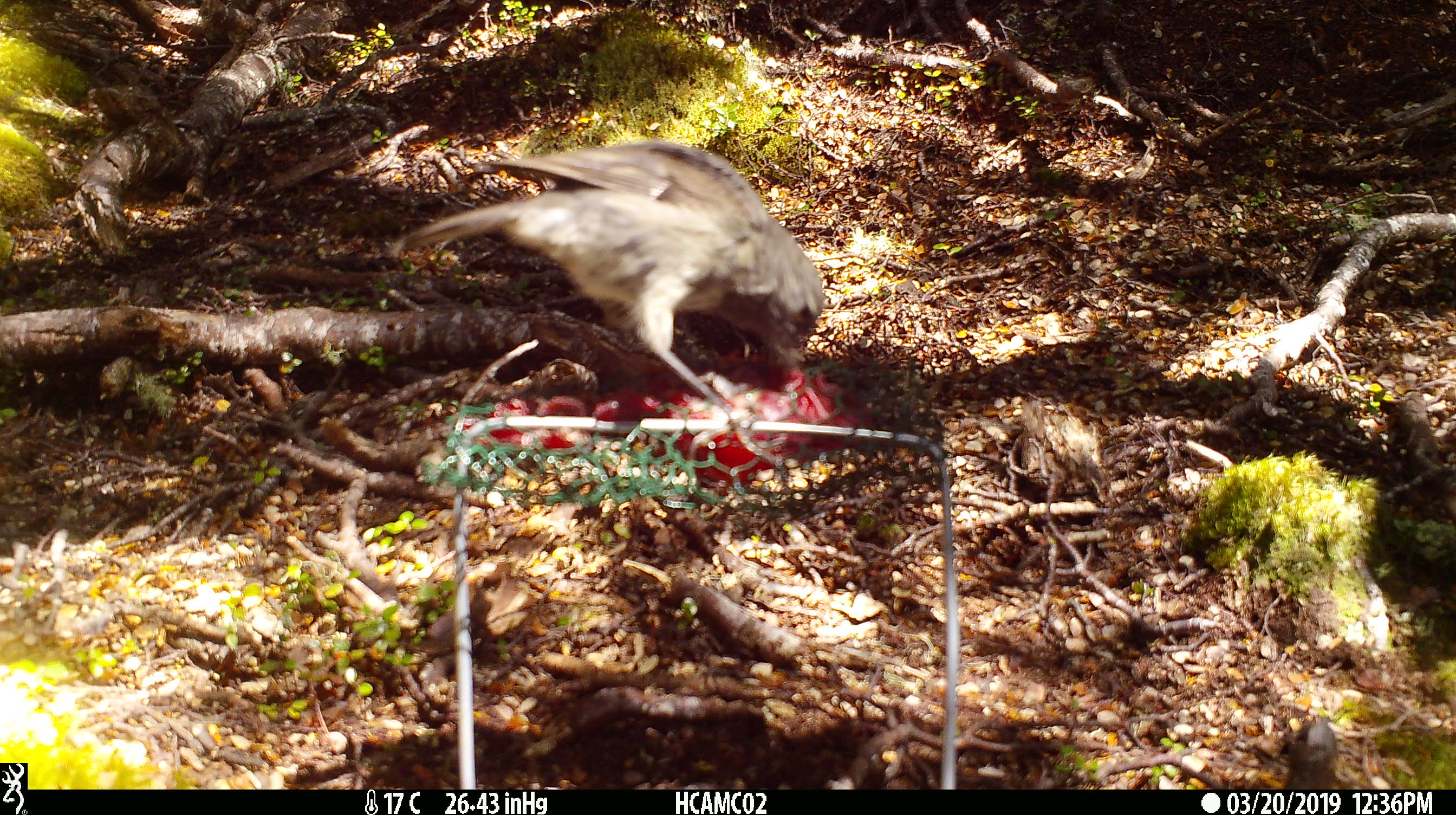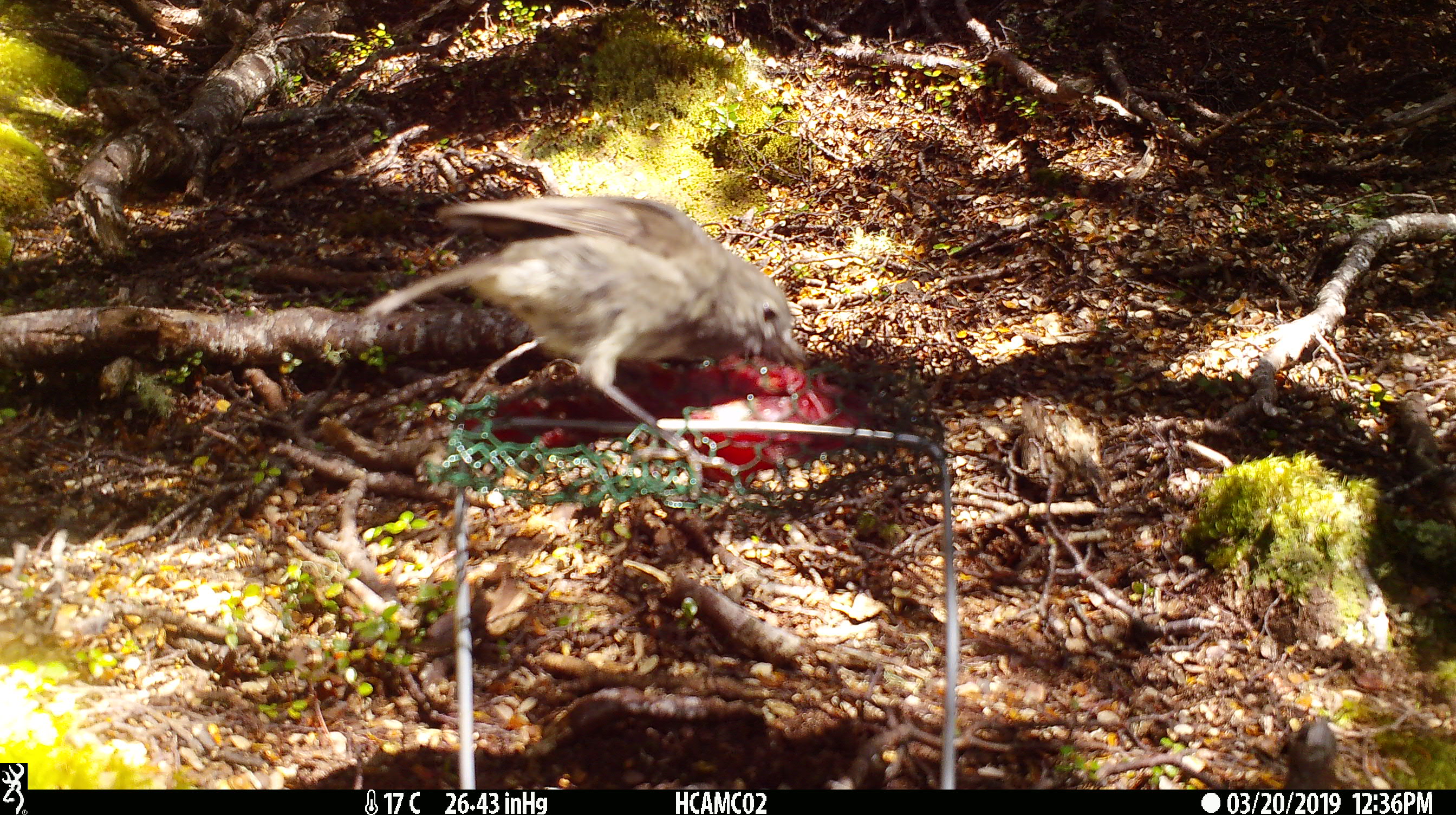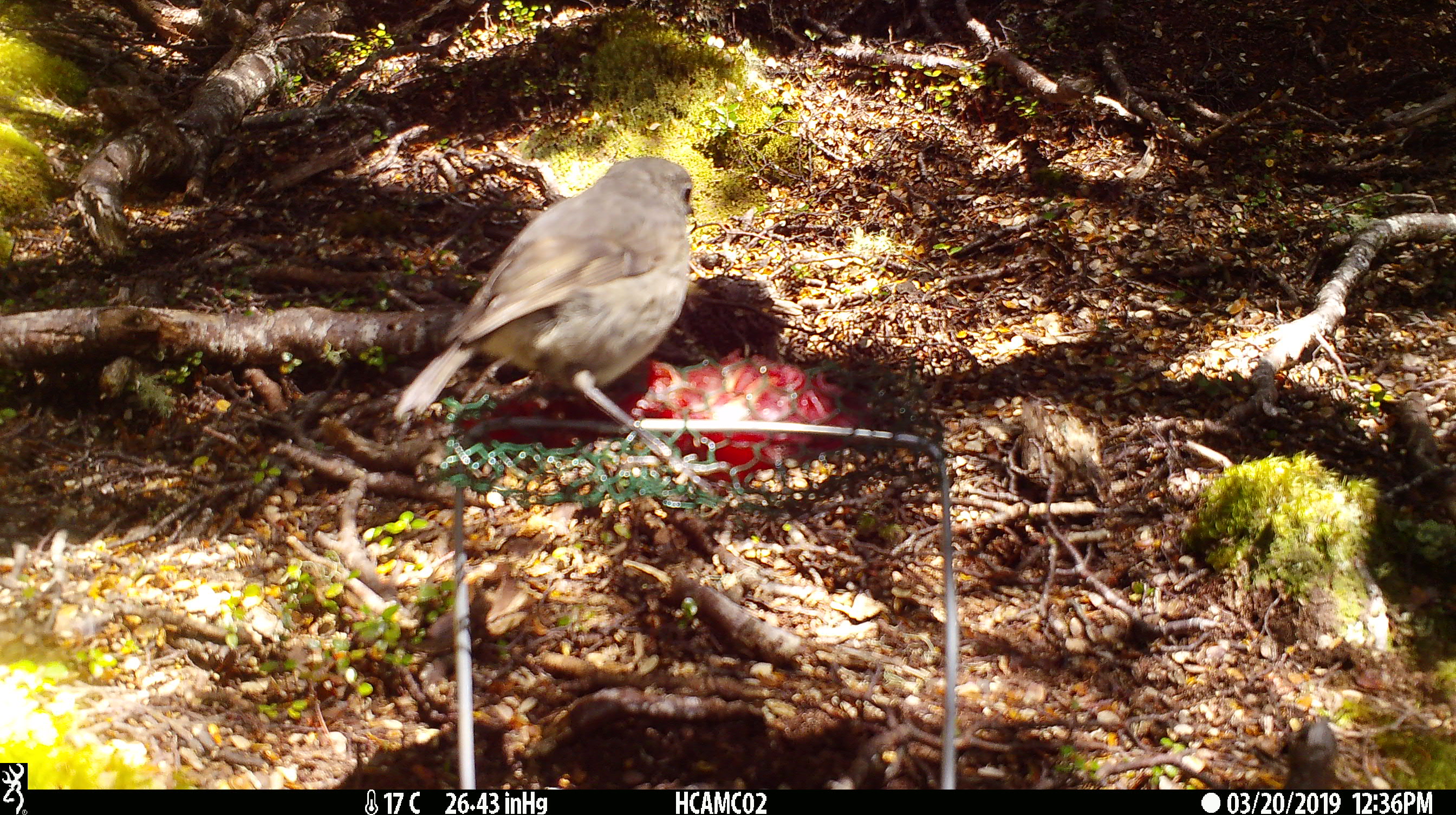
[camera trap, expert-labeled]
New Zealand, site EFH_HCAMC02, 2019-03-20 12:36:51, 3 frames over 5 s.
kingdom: Animalia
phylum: Chordata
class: Aves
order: Passeriformes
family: Petroicidae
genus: Petroica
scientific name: Petroica australis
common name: new zealand robin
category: robin